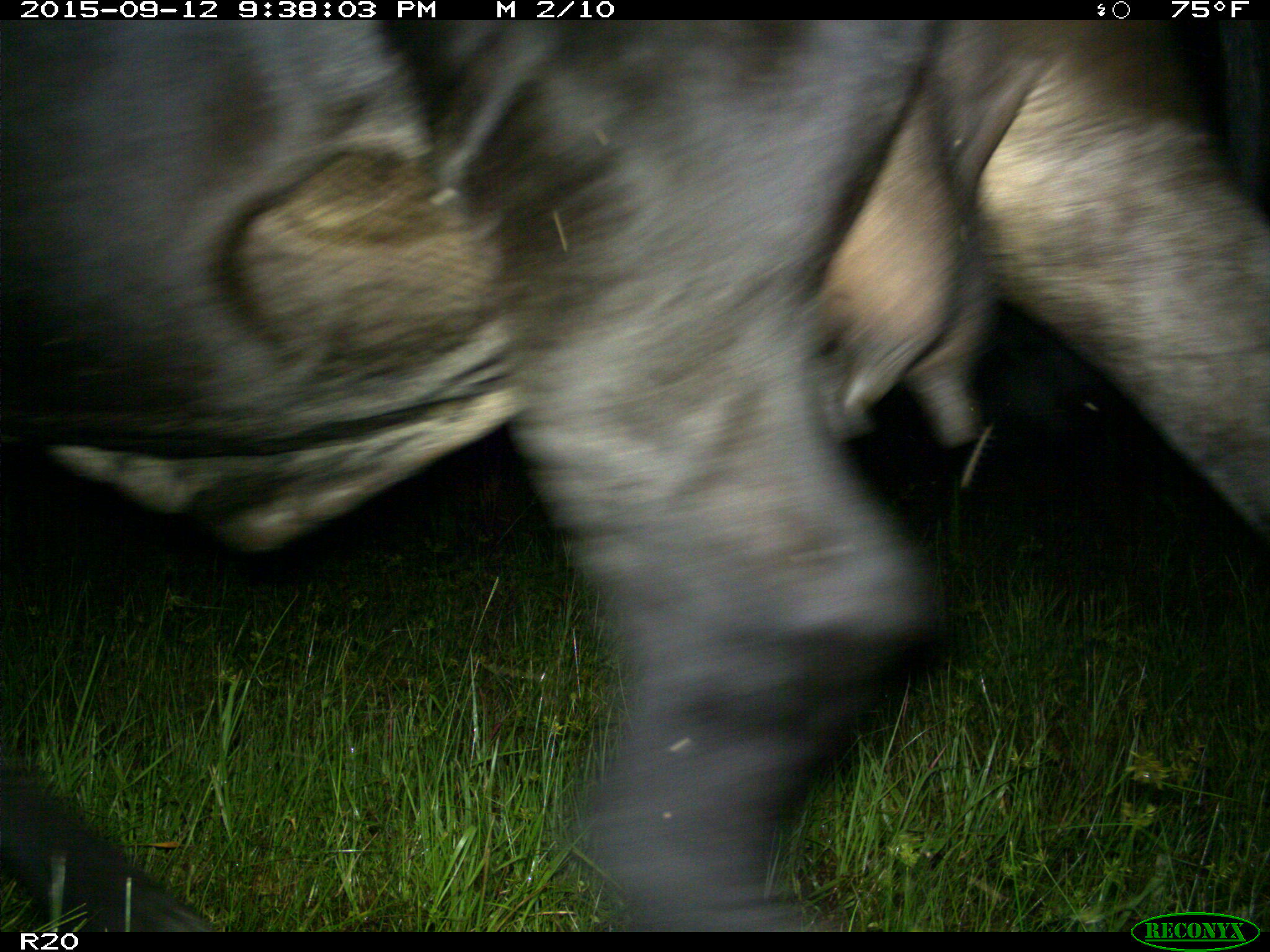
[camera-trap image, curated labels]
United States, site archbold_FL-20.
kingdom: Animalia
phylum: Chordata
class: Mammalia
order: Artiodactyla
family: Bovidae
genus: Bos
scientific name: Bos taurus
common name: domestic cow